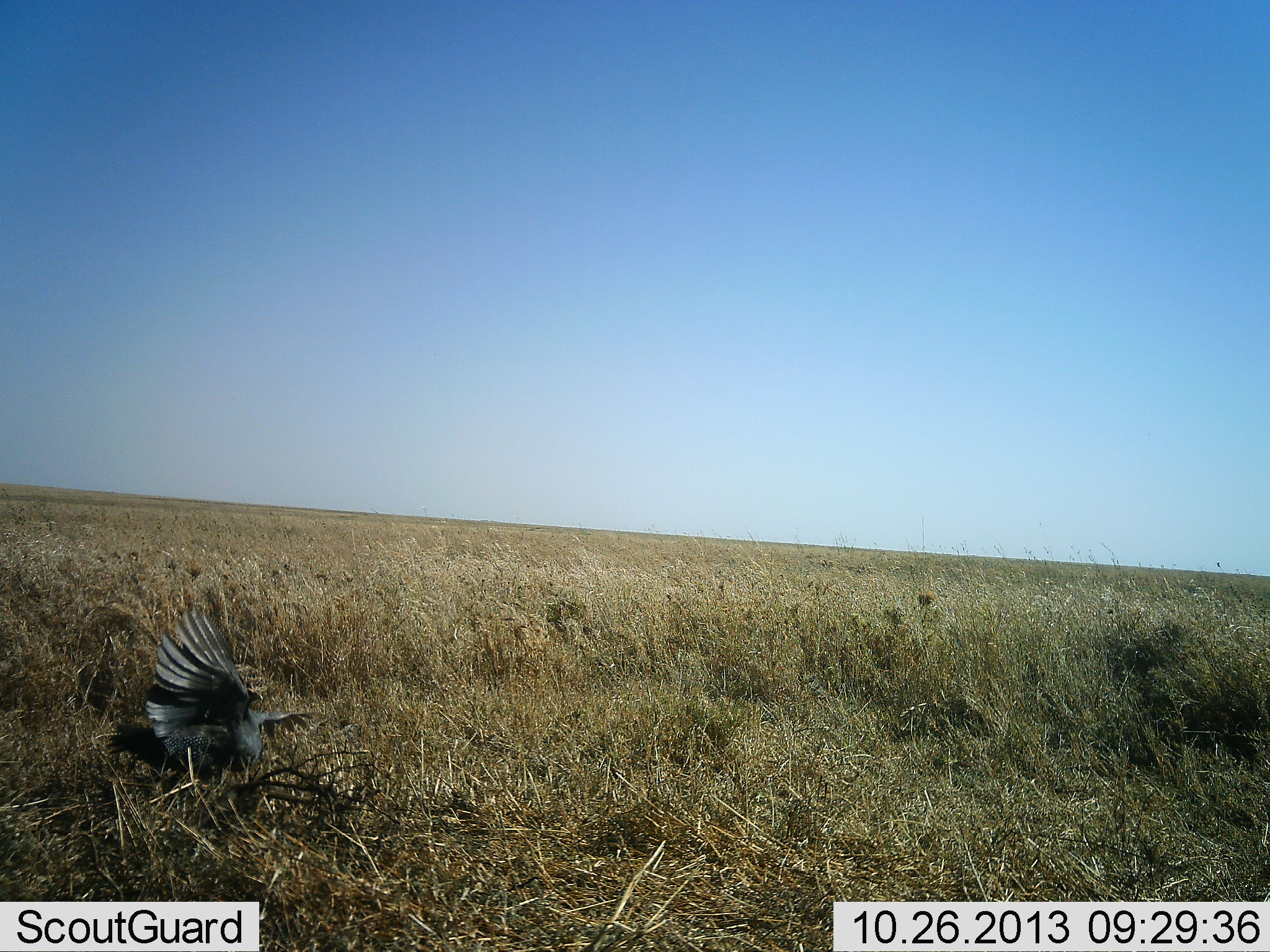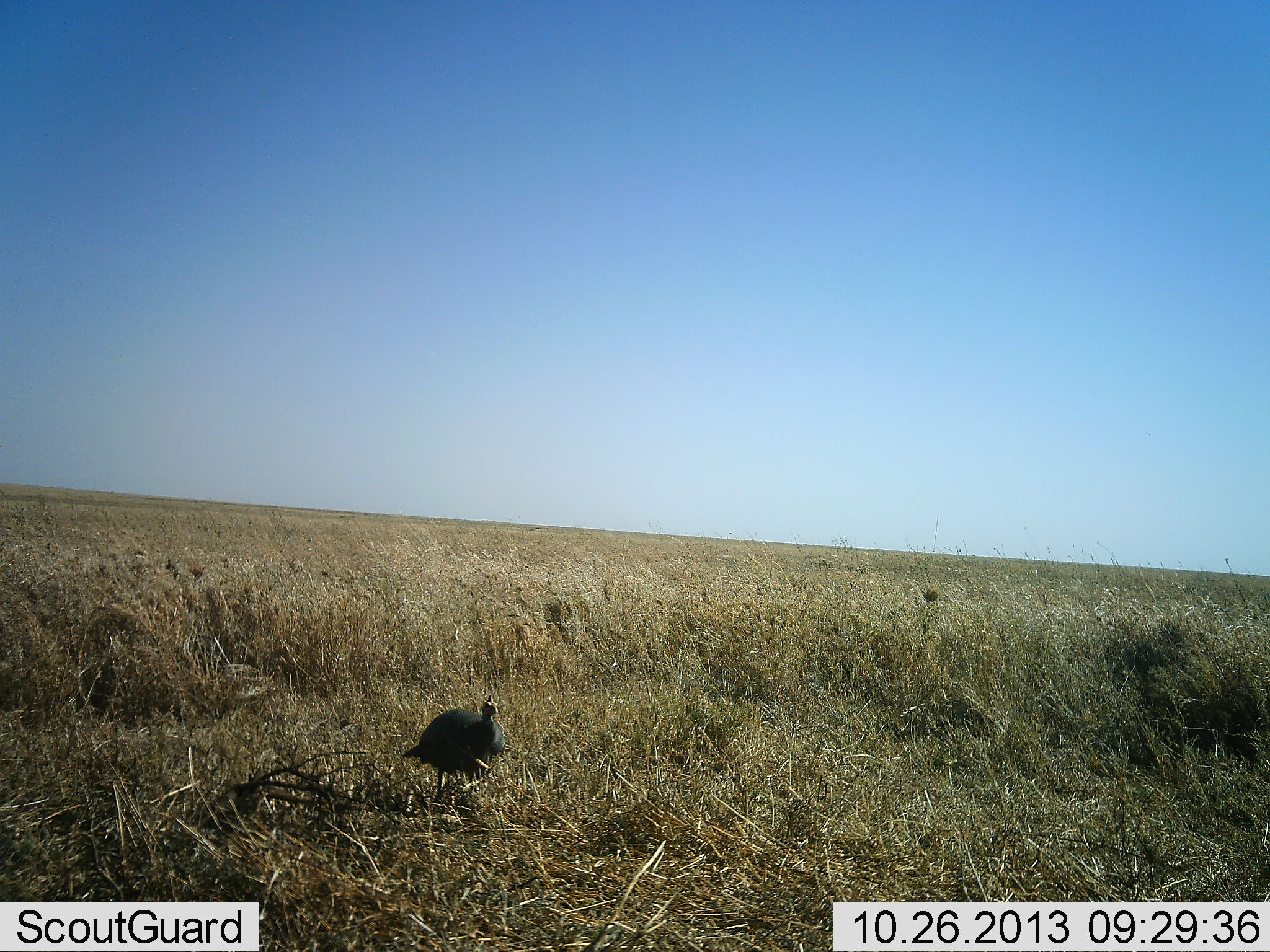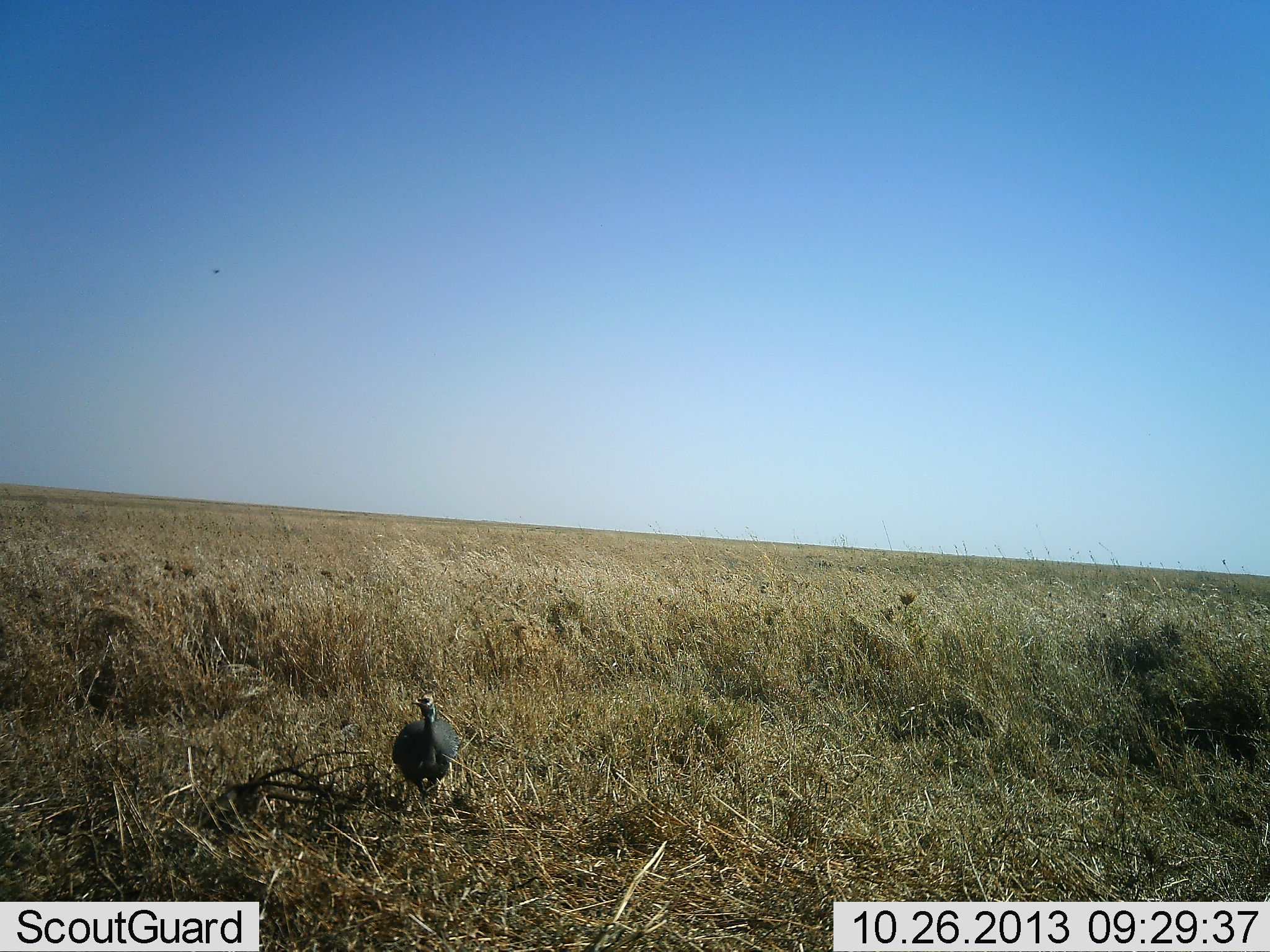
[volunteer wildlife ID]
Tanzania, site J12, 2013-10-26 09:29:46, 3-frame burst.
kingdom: Animalia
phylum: Chordata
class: Aves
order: Galliformes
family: Numididae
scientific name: Numididae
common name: guinea fowl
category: guineafowl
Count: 1.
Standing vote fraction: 14%.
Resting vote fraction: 0%.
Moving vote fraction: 97%.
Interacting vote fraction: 0%.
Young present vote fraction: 0%.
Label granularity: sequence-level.